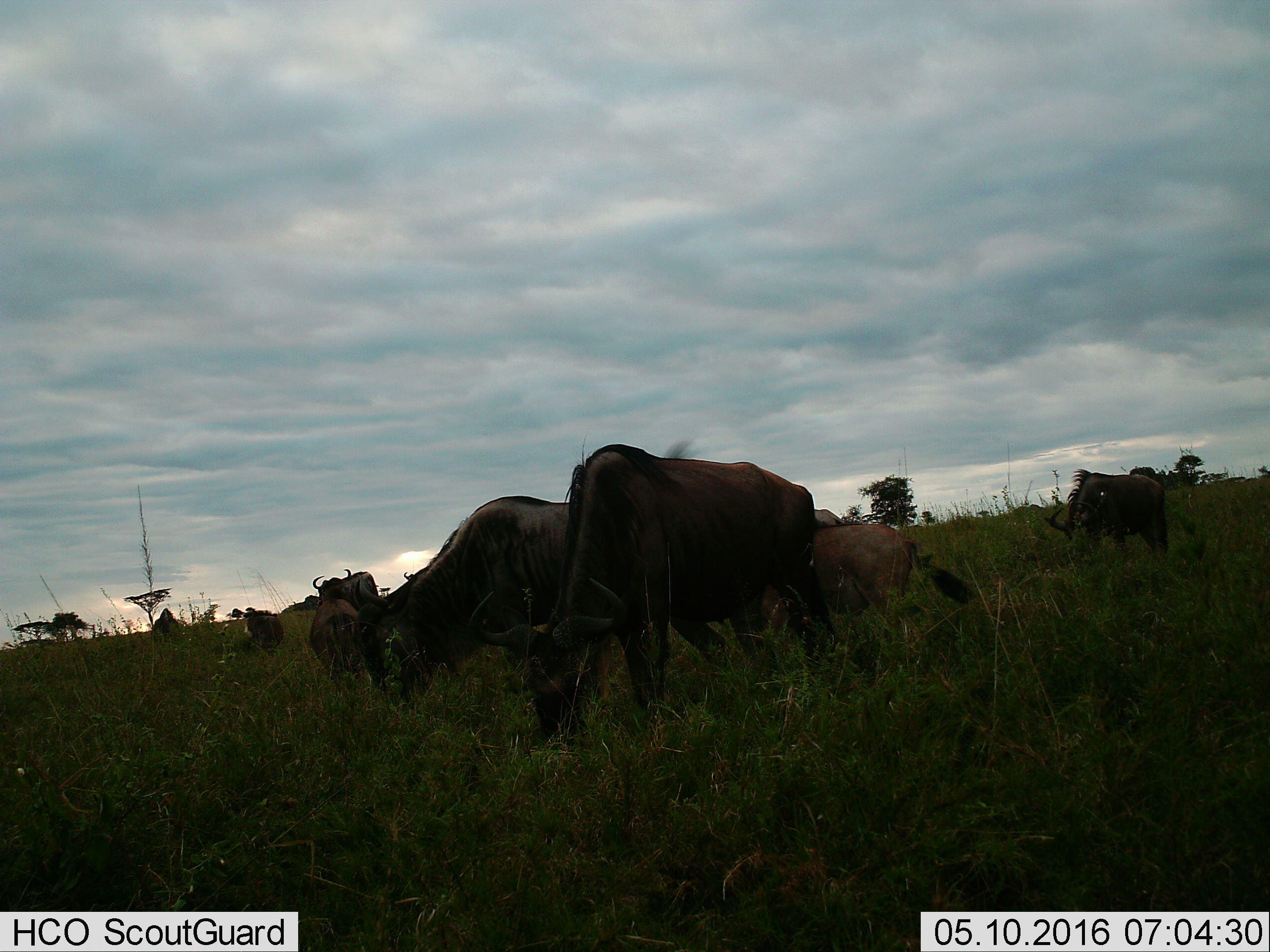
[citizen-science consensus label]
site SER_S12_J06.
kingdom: Animalia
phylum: Chordata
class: Mammalia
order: Artiodactyla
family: Bovidae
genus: Connochaetes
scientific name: Connochaetes taurinus taurinus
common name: blue wildebeest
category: wildebeestblue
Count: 10.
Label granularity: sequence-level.